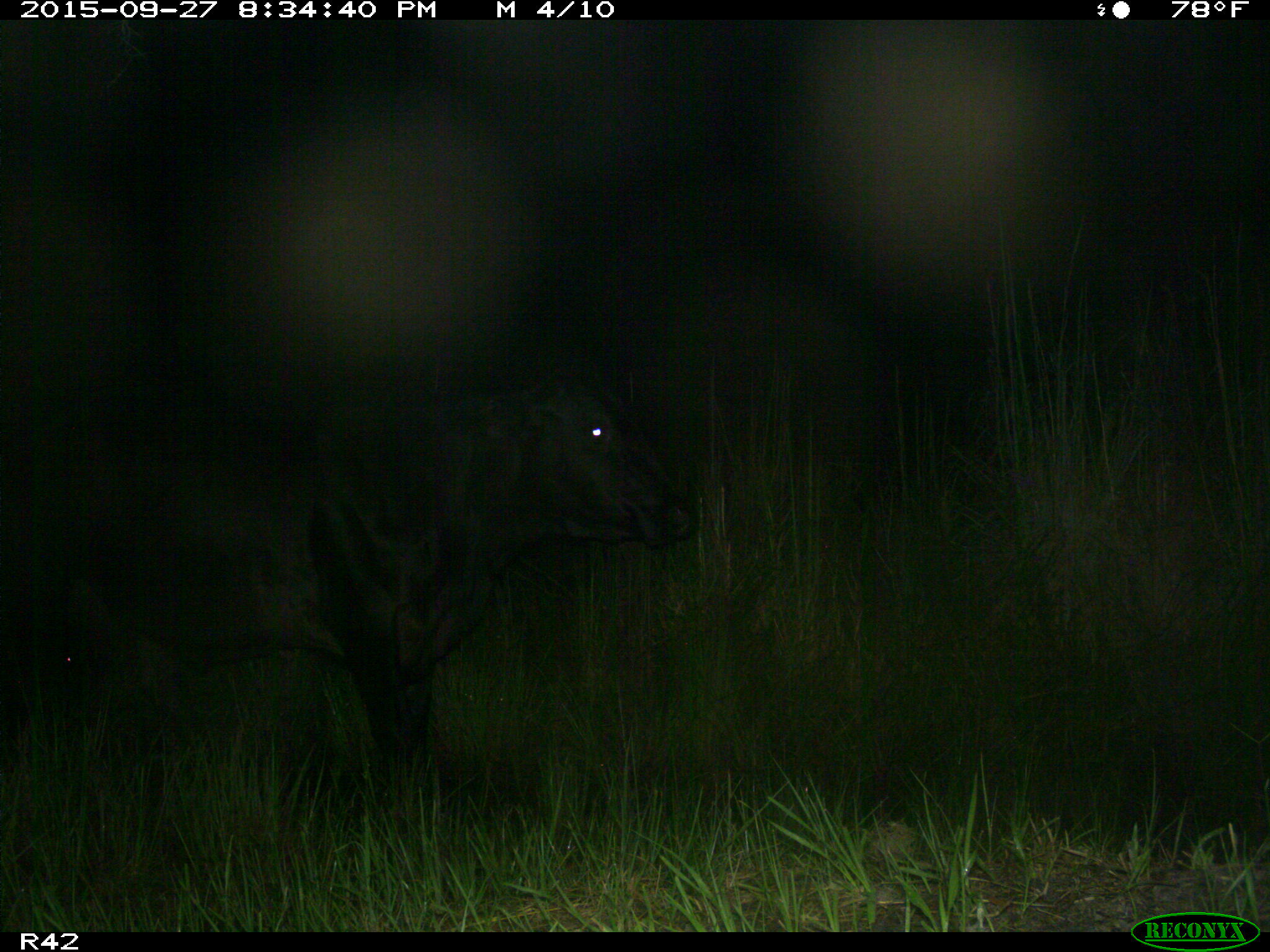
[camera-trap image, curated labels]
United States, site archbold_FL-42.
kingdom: Animalia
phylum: Chordata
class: Mammalia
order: Artiodactyla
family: Bovidae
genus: Bos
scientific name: Bos taurus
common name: domestic cow